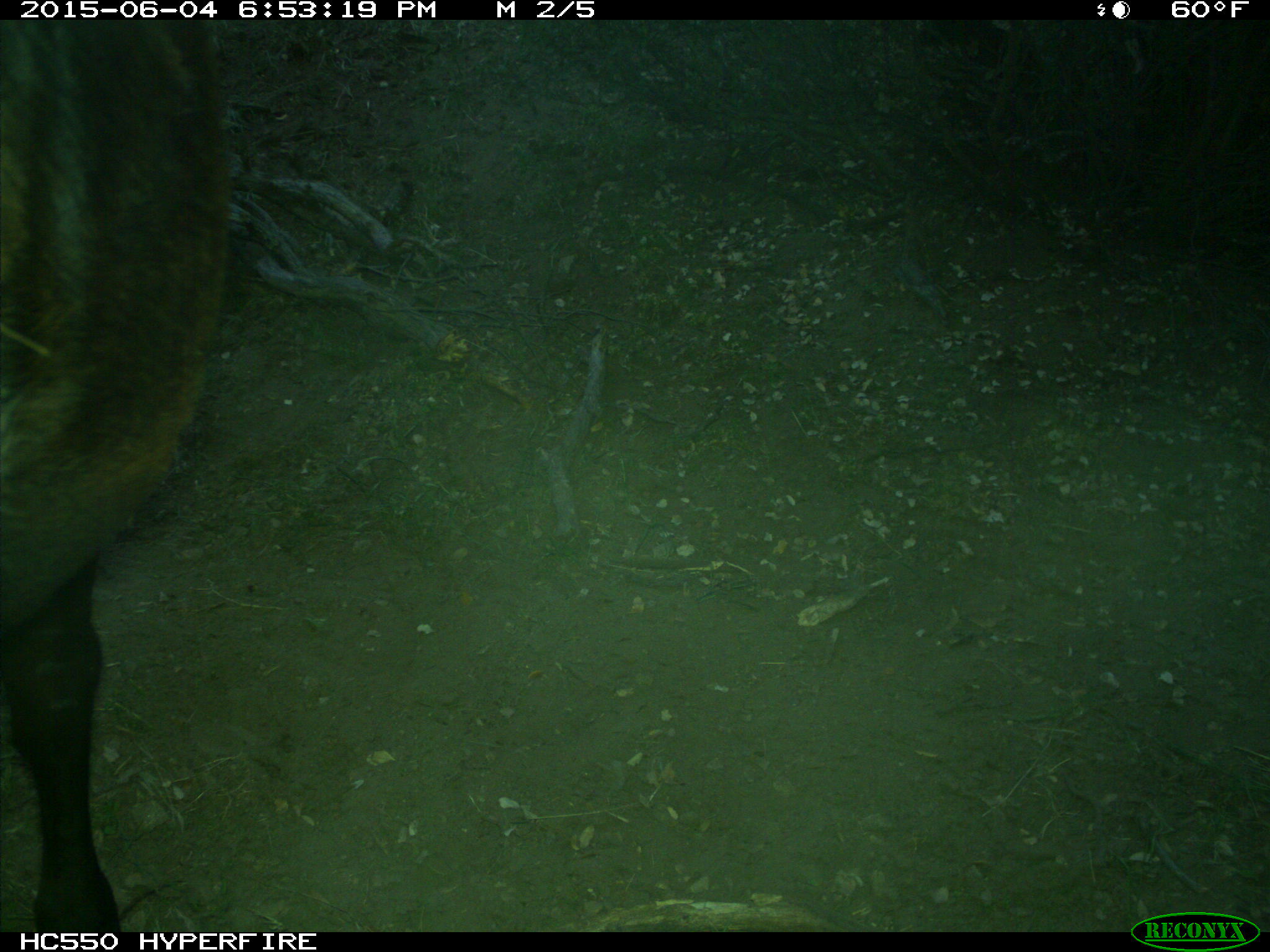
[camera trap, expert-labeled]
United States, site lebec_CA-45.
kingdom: Animalia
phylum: Chordata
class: Mammalia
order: Artiodactyla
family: Bovidae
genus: Bos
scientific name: Bos taurus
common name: domestic cow